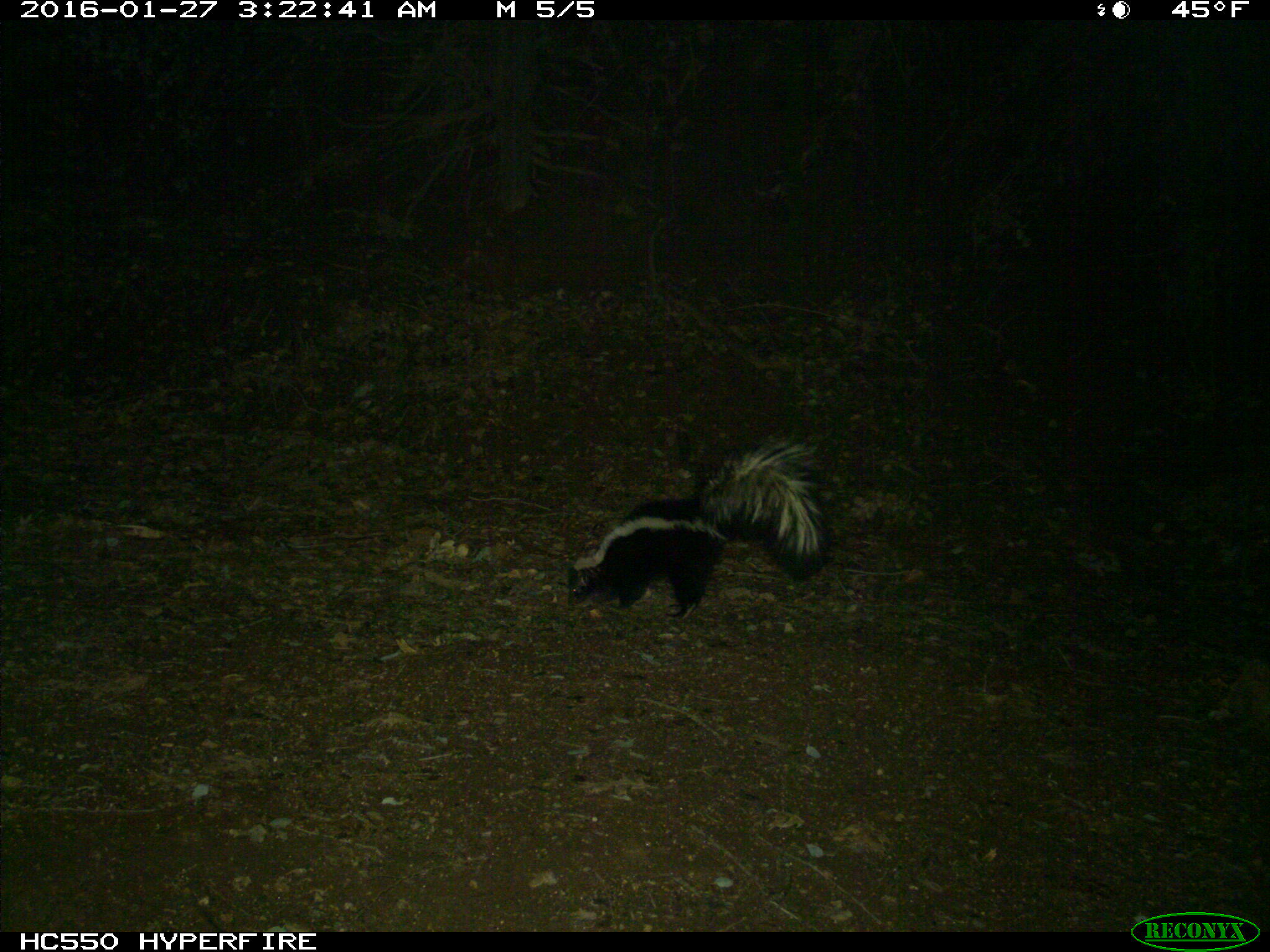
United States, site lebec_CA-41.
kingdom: Animalia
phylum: Chordata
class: Mammalia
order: Carnivora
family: Mephitidae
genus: Mephitis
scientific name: Mephitis mephitis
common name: striped skunk